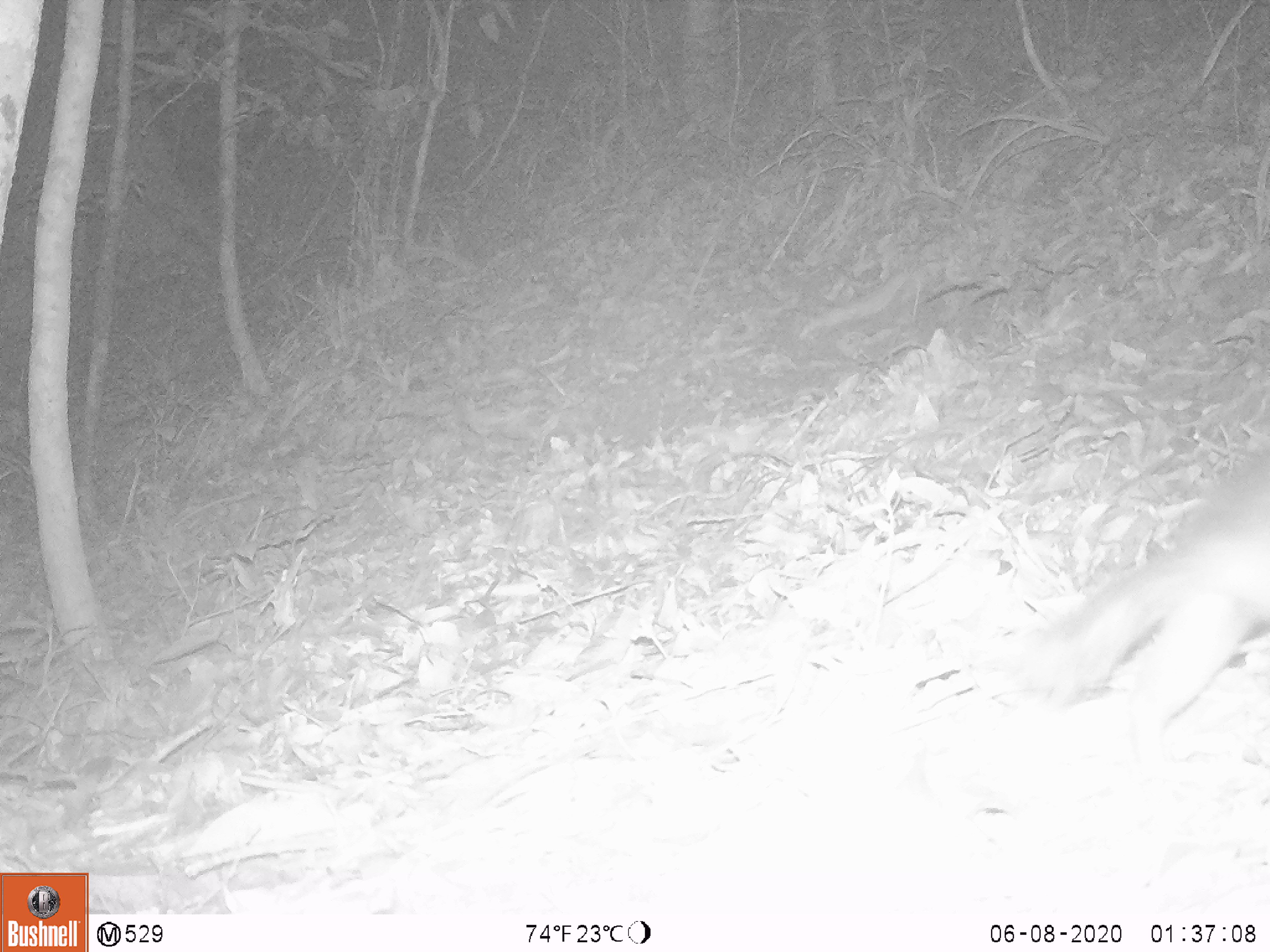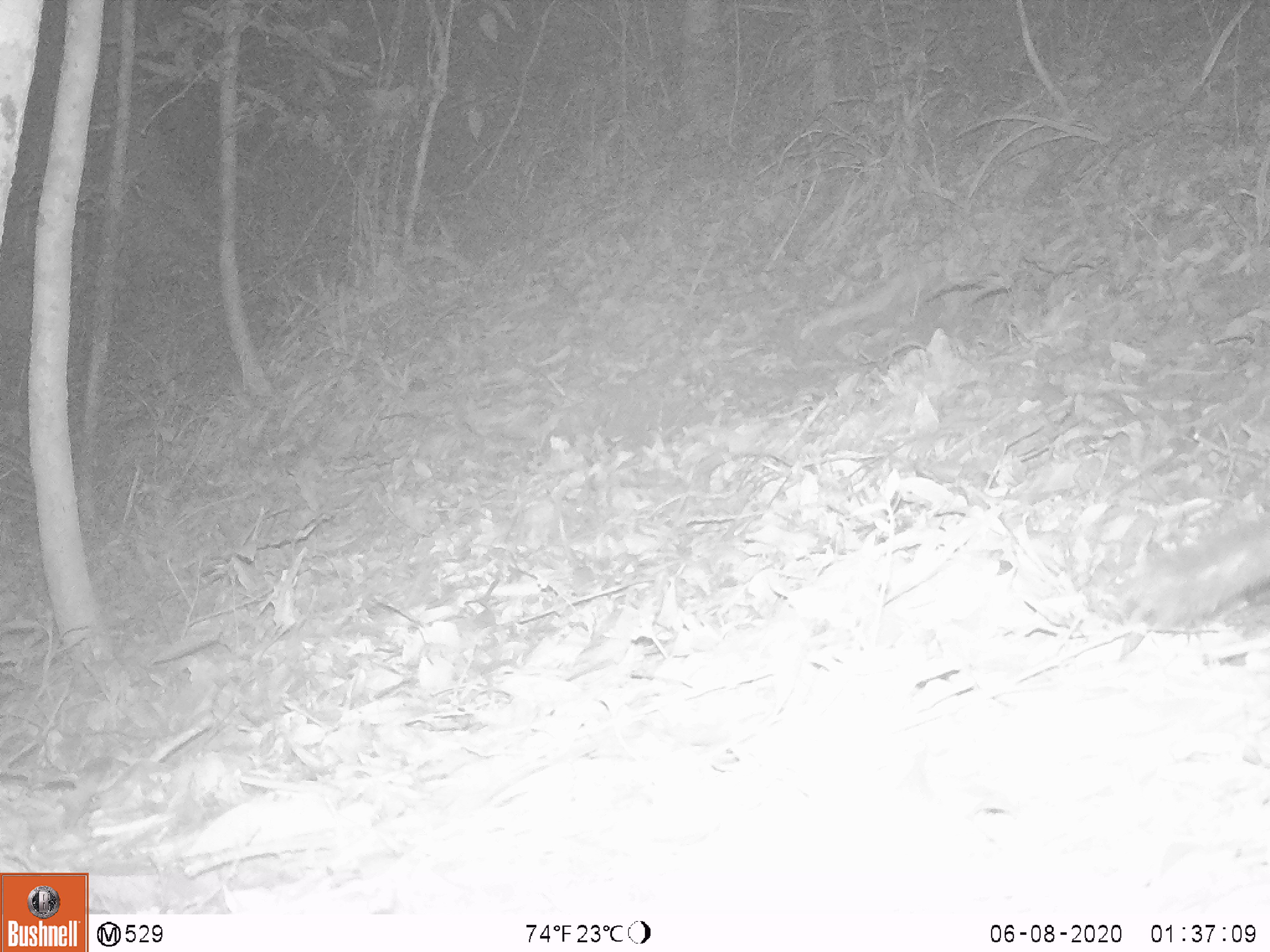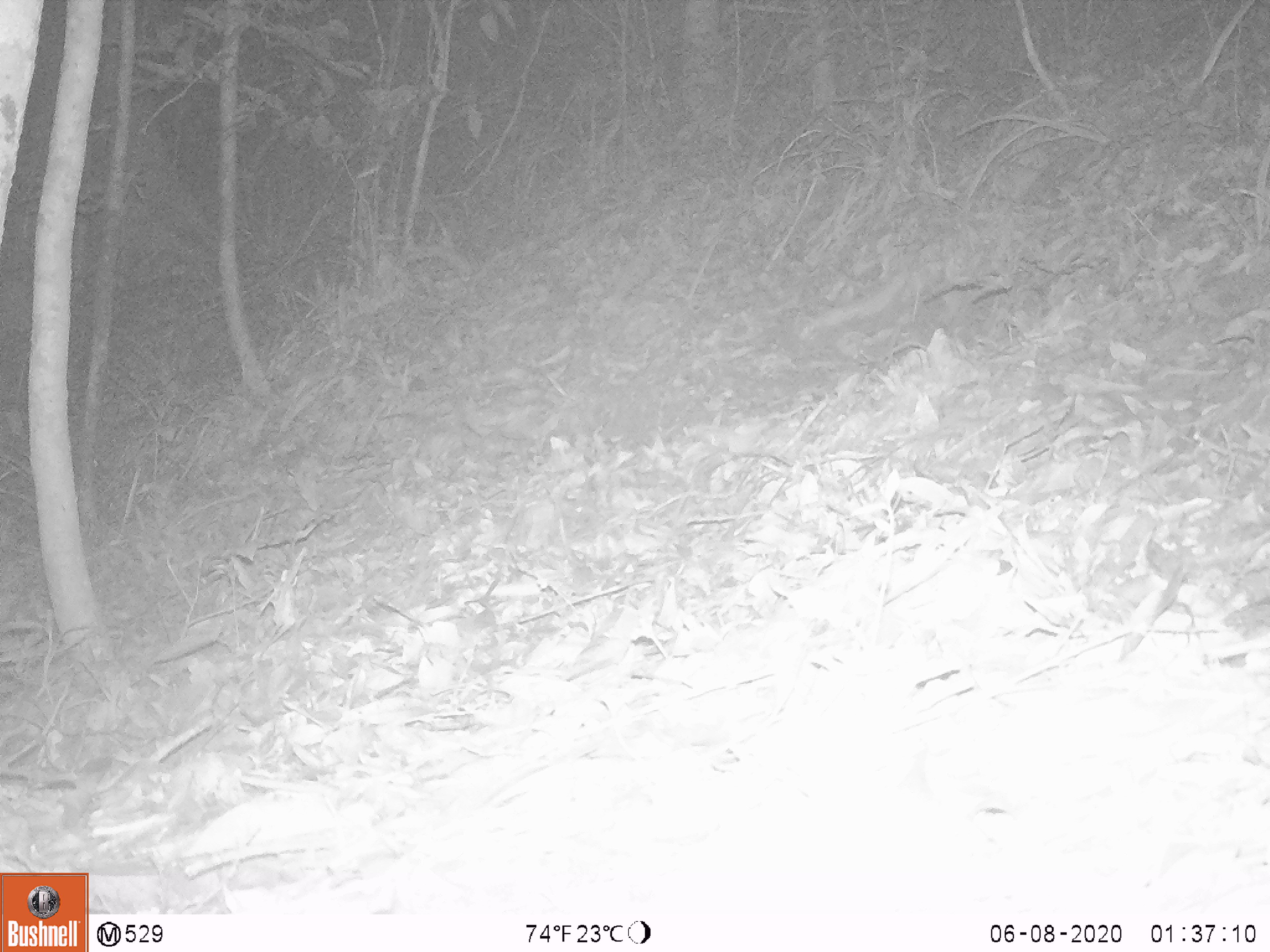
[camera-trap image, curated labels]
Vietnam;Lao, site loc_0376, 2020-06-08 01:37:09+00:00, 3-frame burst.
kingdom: Animalia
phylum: Chordata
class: Mammalia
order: Carnivora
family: Mustelidae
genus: Melogale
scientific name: Melogale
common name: ferret badger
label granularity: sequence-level